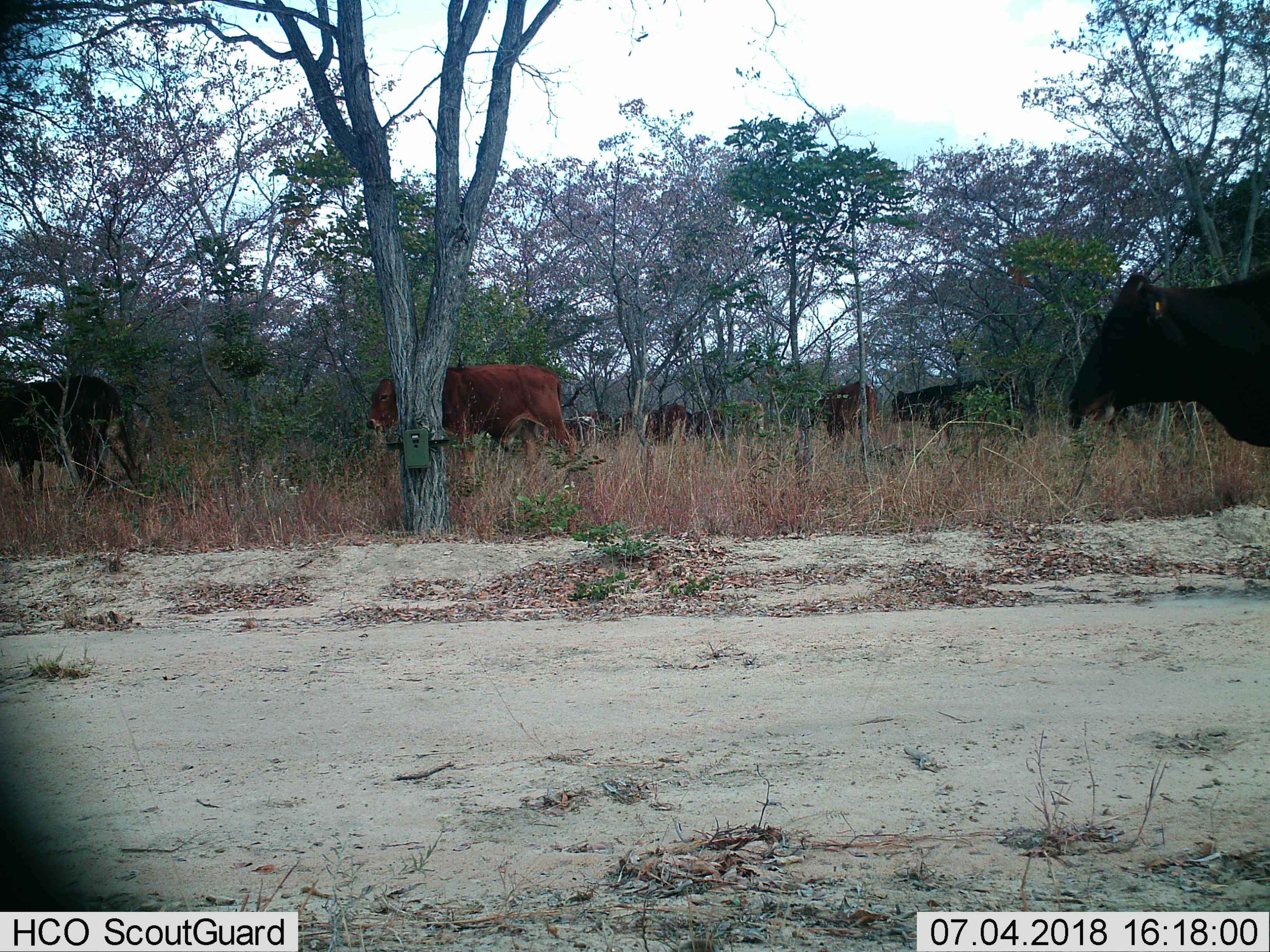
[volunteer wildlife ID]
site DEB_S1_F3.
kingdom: Animalia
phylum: Chordata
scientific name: Vertebrata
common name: domestic animal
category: domesticanimal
Domesticanimal (domestic animal) (Vertebrata), count 9. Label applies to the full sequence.